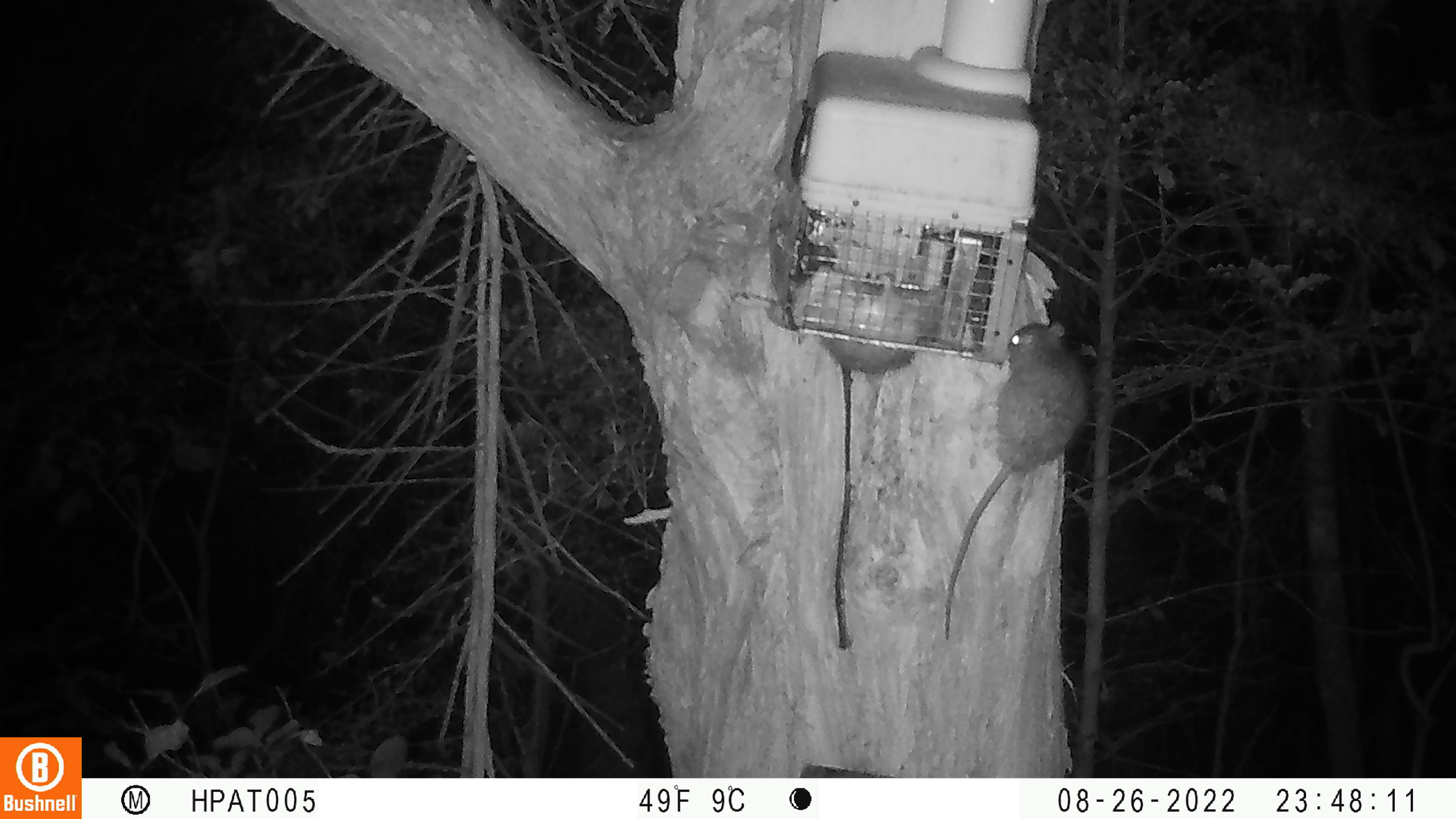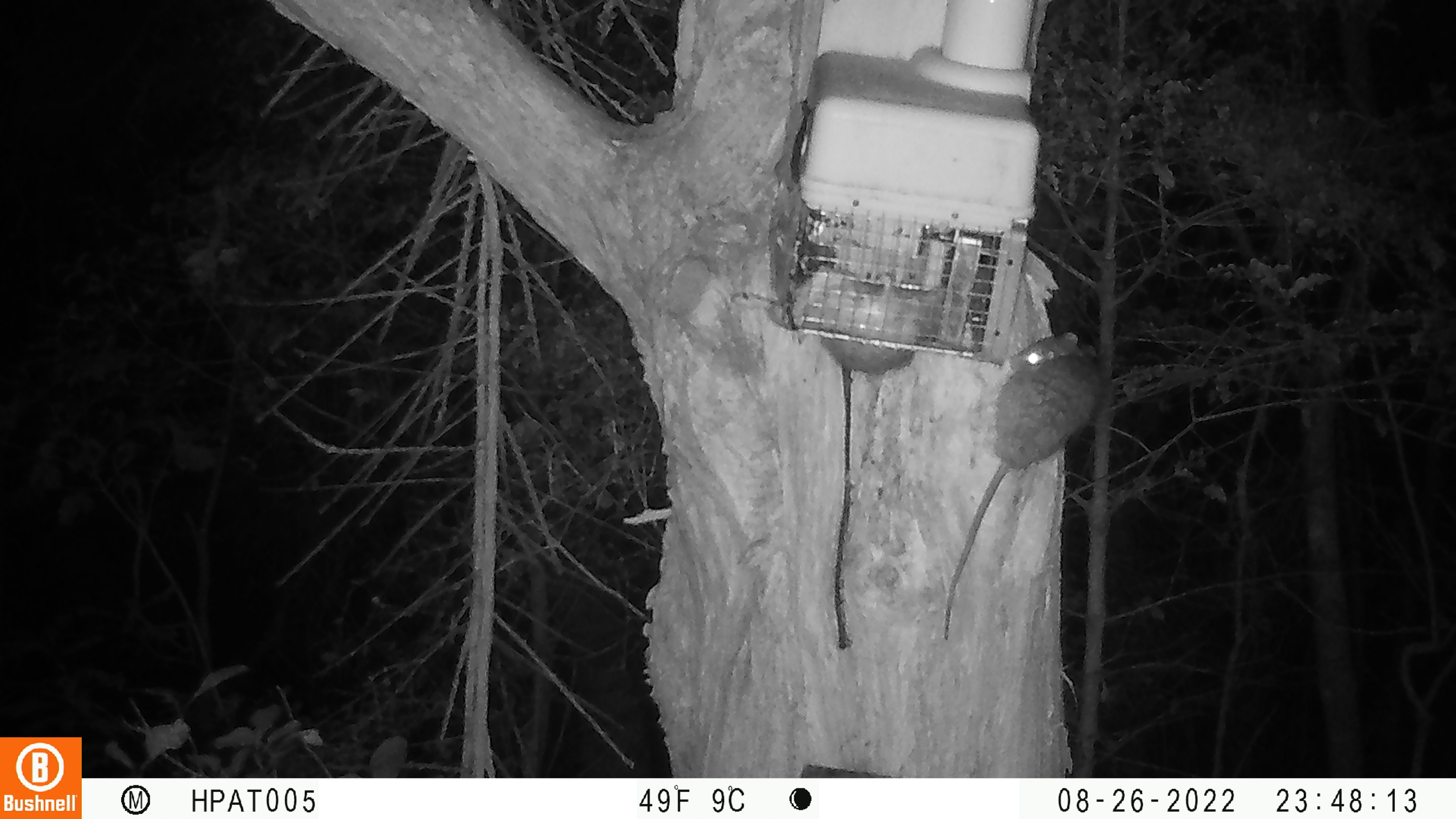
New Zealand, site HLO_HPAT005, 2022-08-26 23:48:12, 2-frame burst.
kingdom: Animalia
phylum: Chordata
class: Mammalia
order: Rodentia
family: Muridae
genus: Rattus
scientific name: Rattus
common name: rat